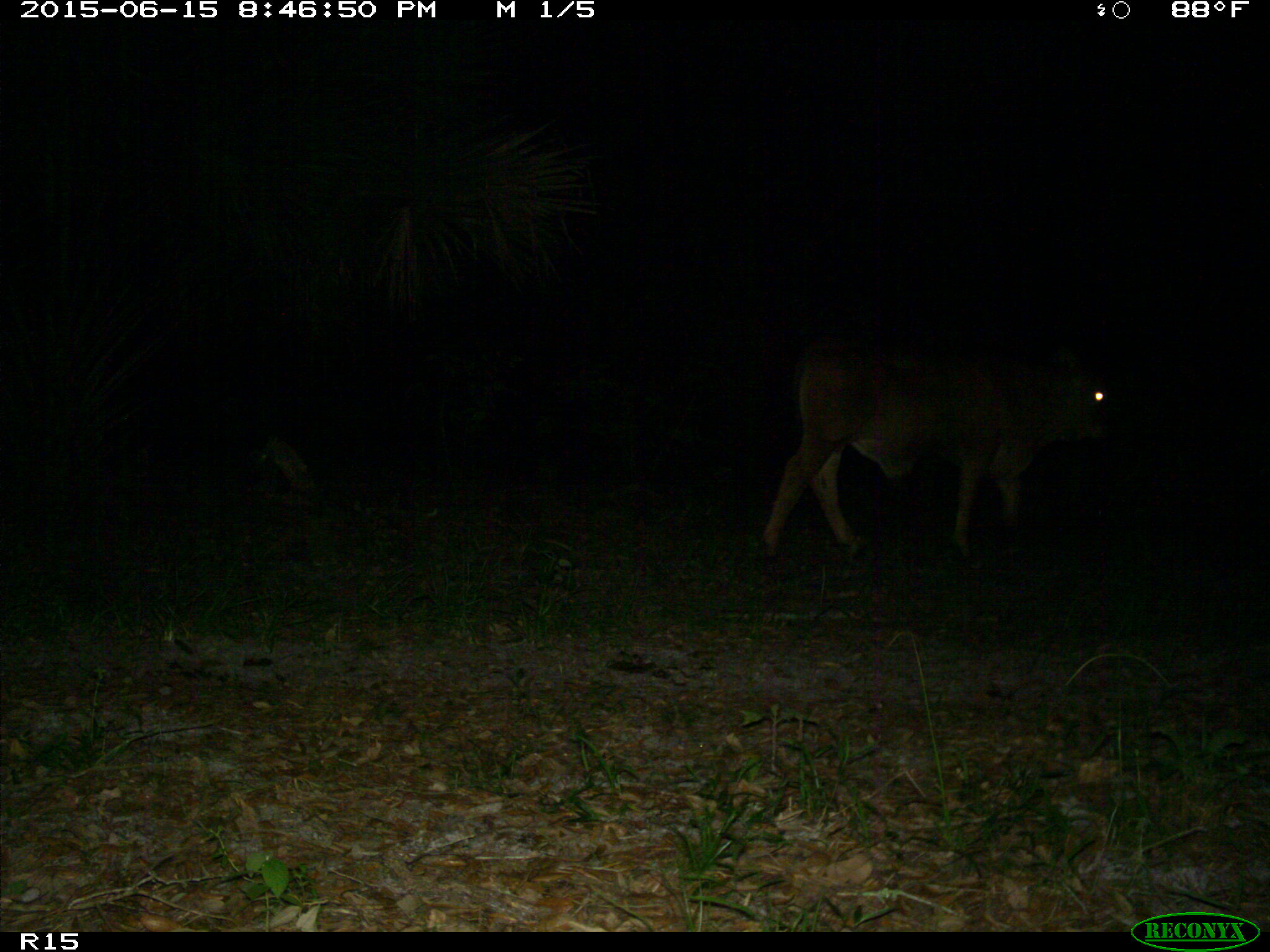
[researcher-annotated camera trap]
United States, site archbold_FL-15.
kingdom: Animalia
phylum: Chordata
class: Mammalia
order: Artiodactyla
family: Bovidae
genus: Bos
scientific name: Bos taurus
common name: domestic cow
Bos taurus (domestic cow).